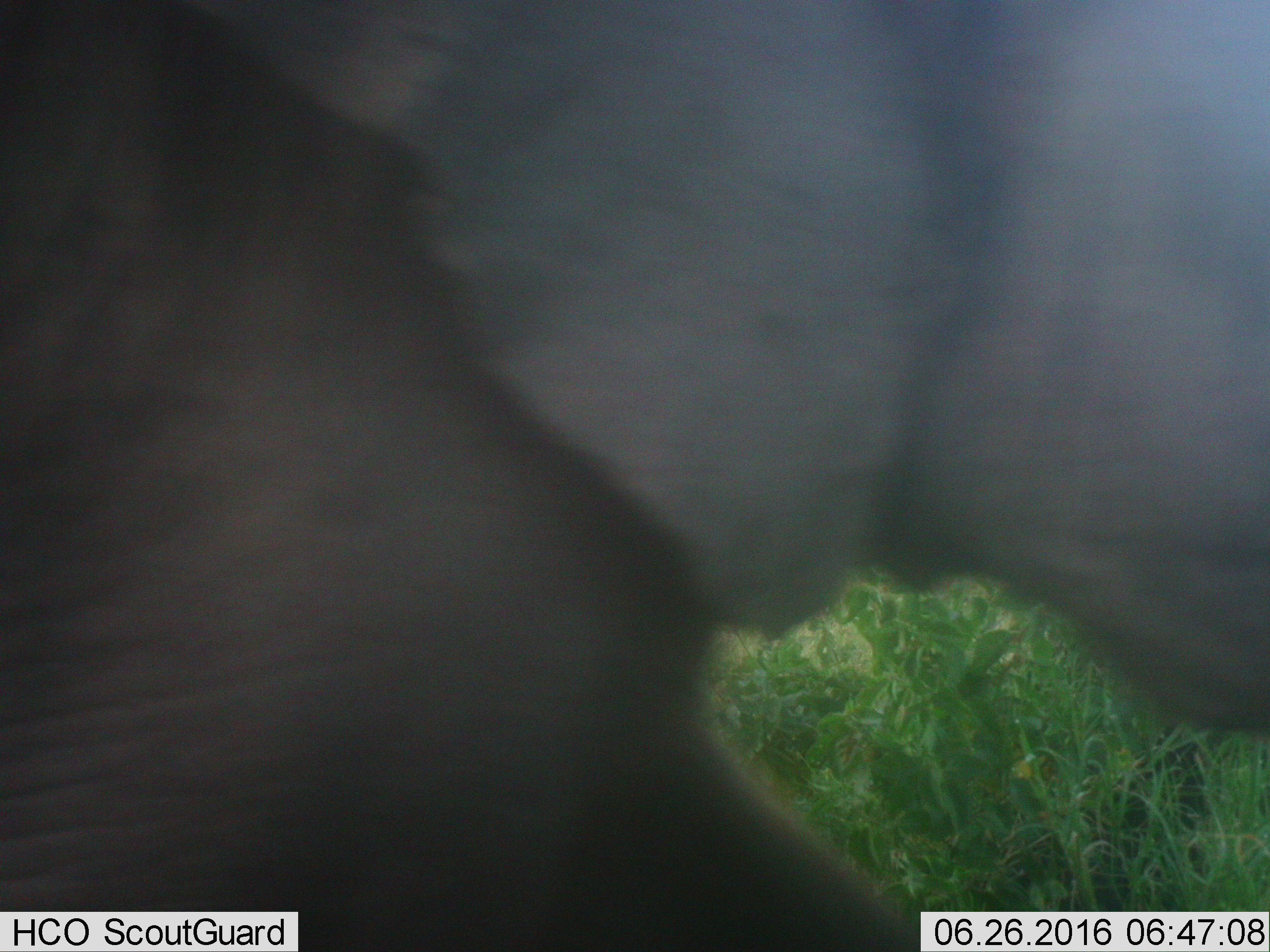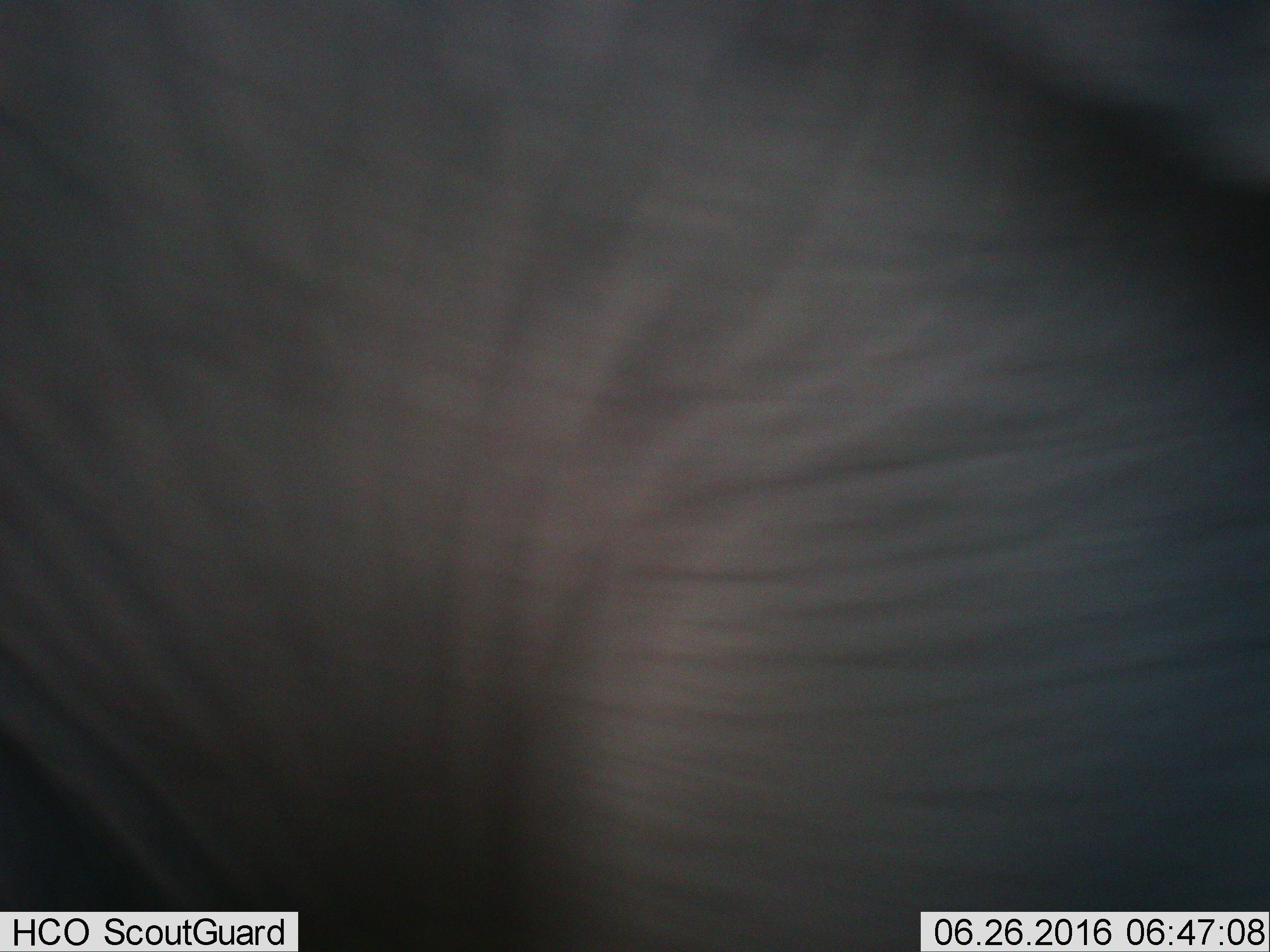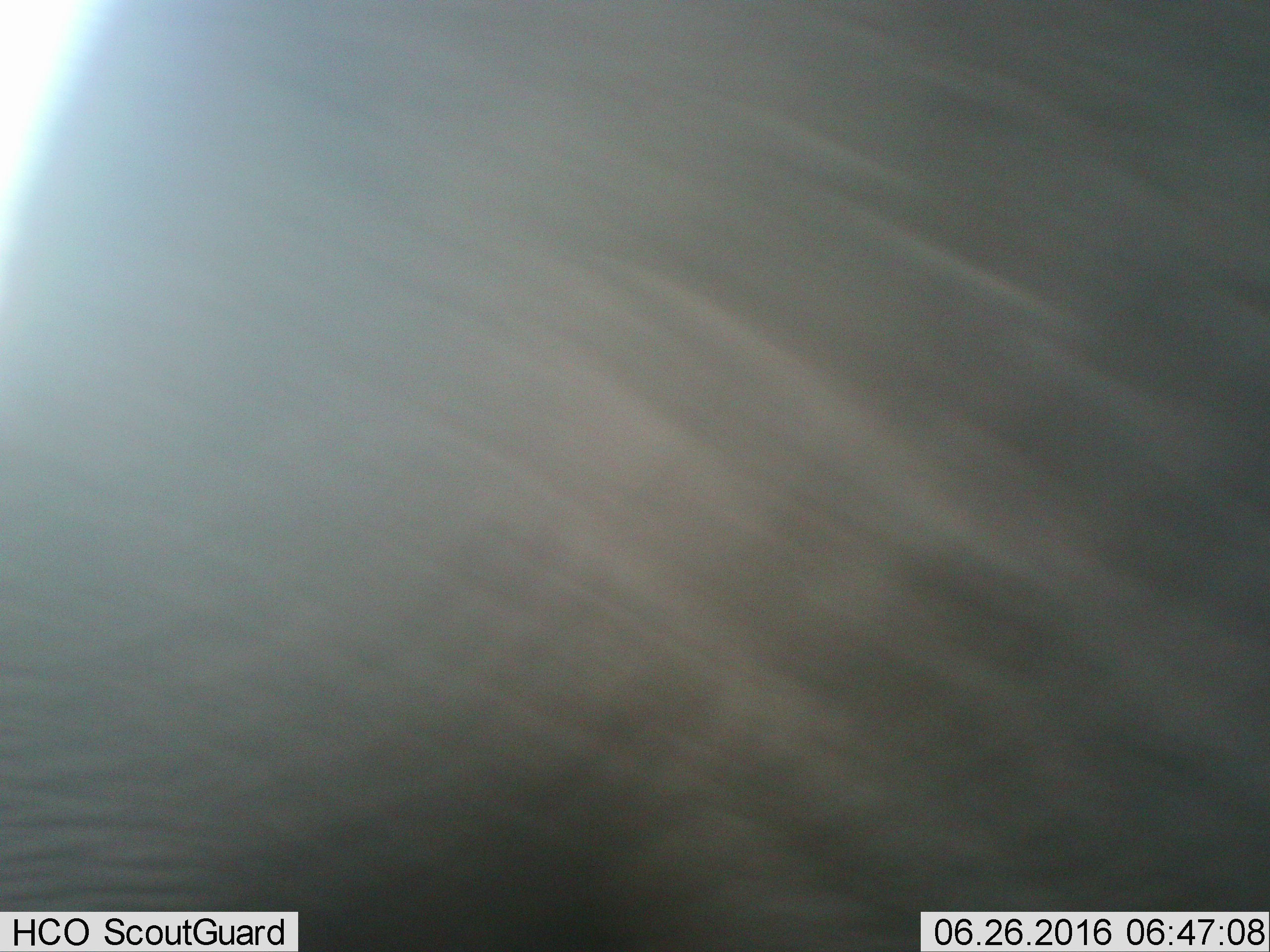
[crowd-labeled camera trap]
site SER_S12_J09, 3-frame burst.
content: unidentified animal